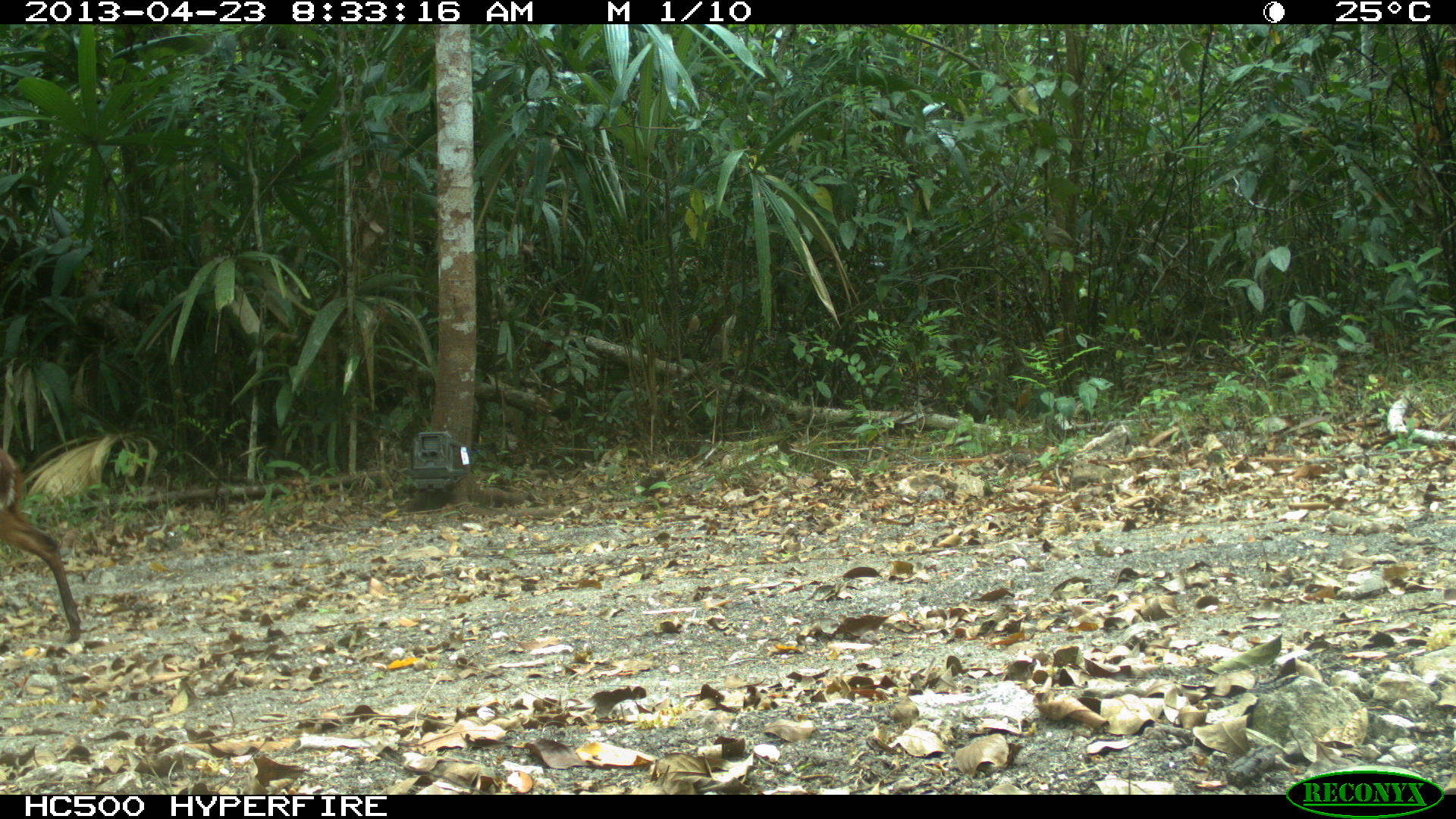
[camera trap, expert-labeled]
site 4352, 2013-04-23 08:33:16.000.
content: unidentified animal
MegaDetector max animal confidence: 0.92